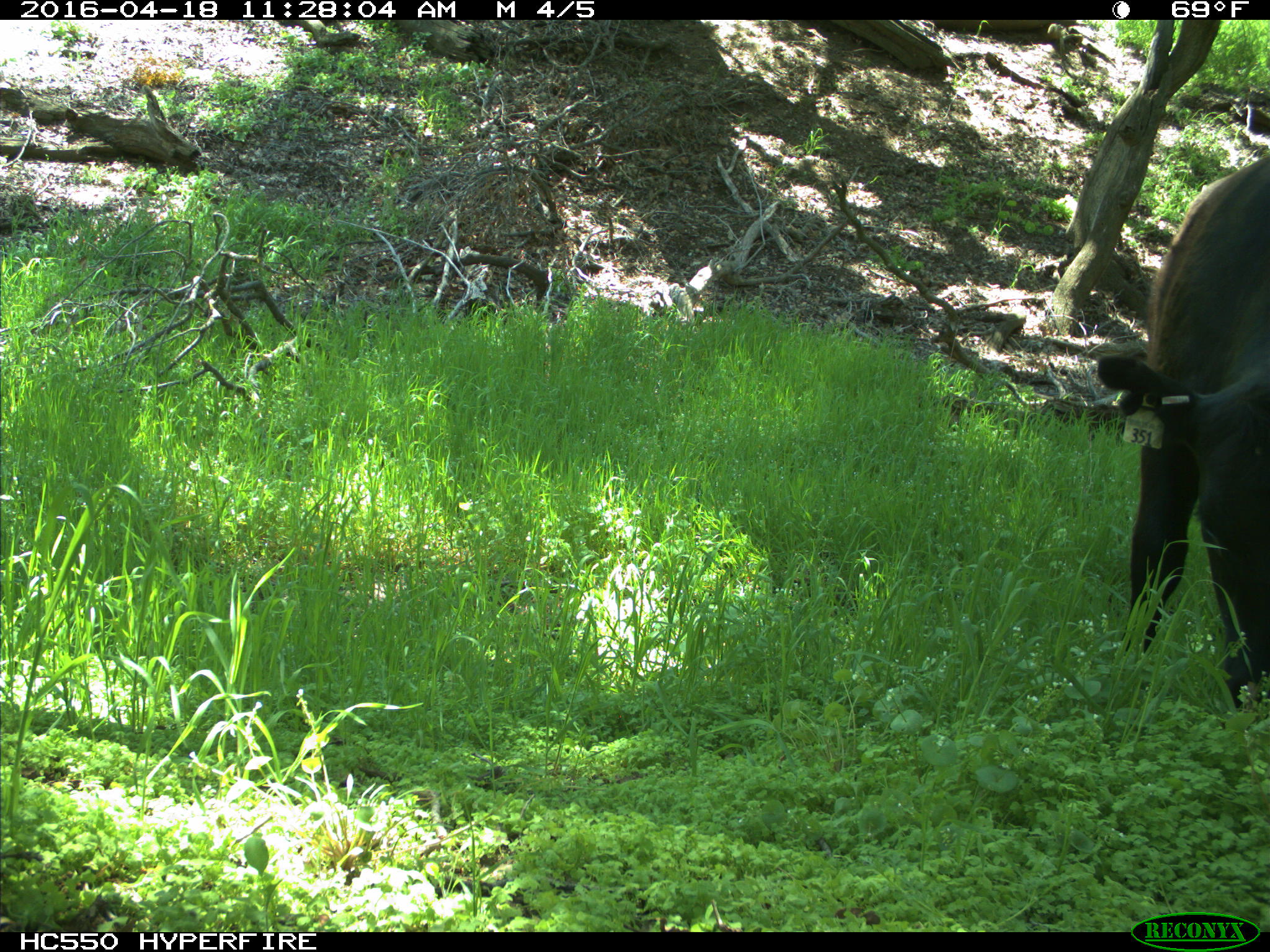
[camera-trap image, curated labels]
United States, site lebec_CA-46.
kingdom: Animalia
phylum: Chordata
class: Mammalia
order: Artiodactyla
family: Bovidae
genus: Bos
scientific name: Bos taurus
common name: domestic cow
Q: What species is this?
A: Bos taurus (domestic cow).